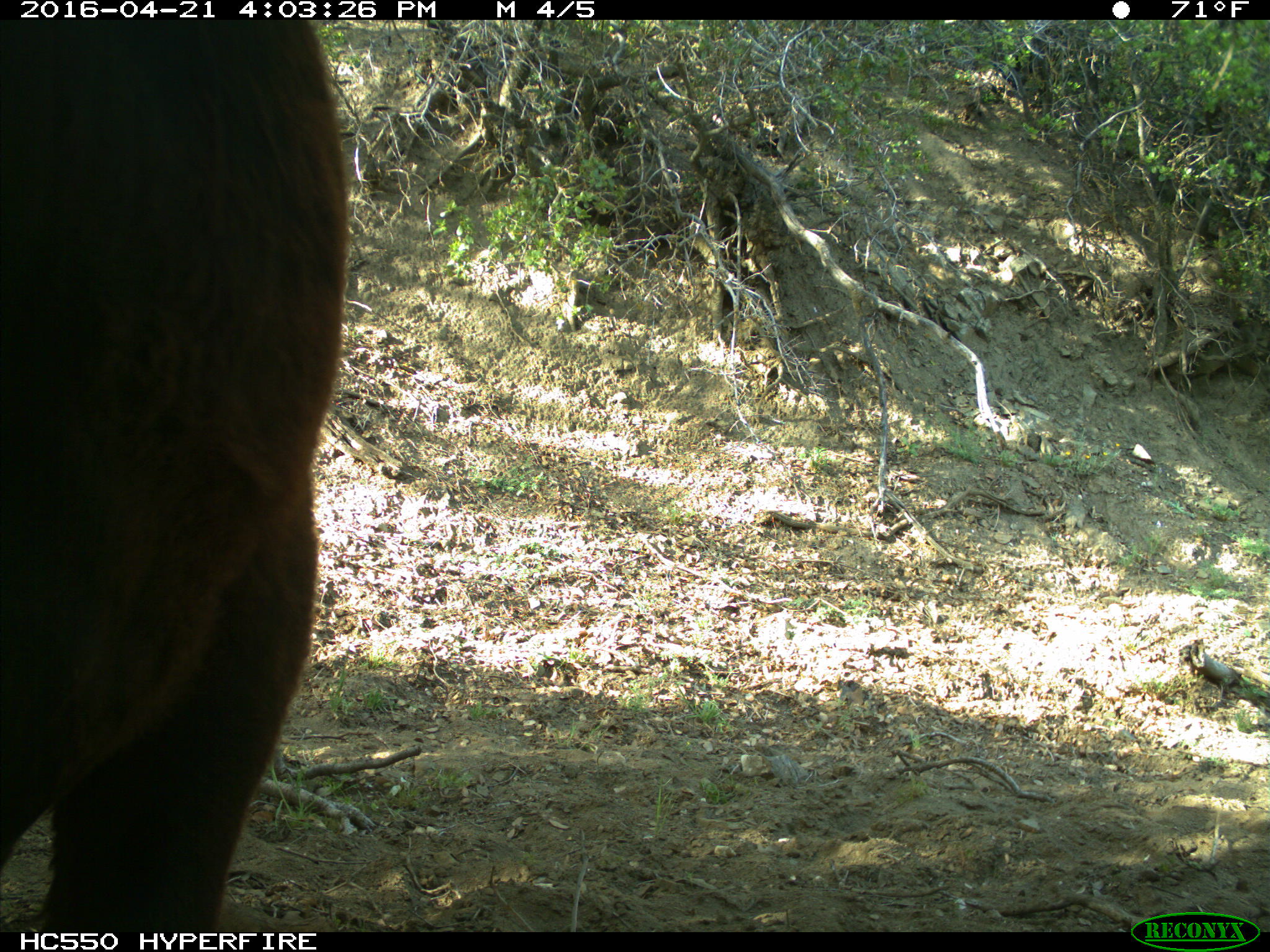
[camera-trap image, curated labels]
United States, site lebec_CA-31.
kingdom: Animalia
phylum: Chordata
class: Mammalia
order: Artiodactyla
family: Bovidae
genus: Bos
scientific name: Bos taurus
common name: domestic cow